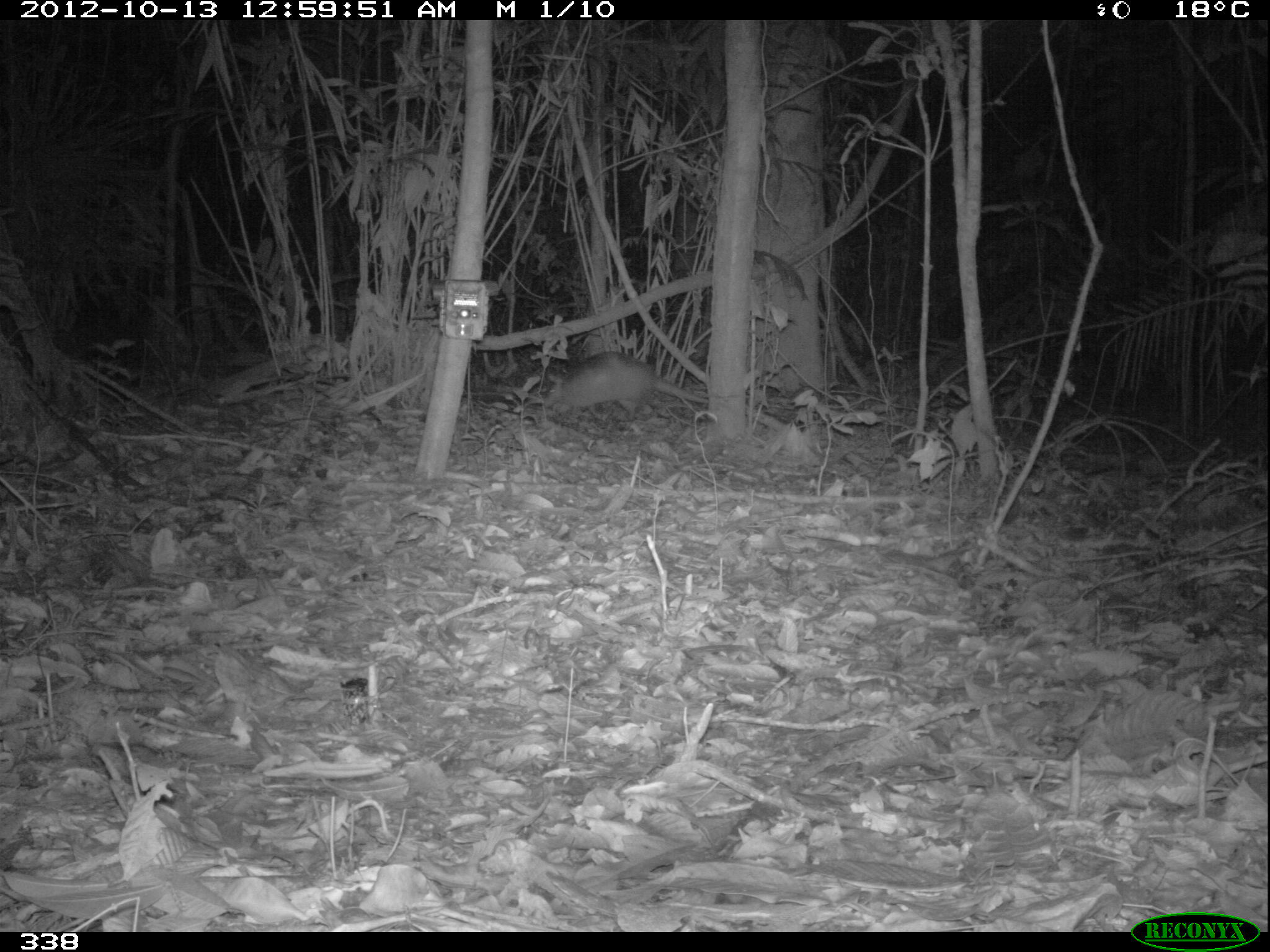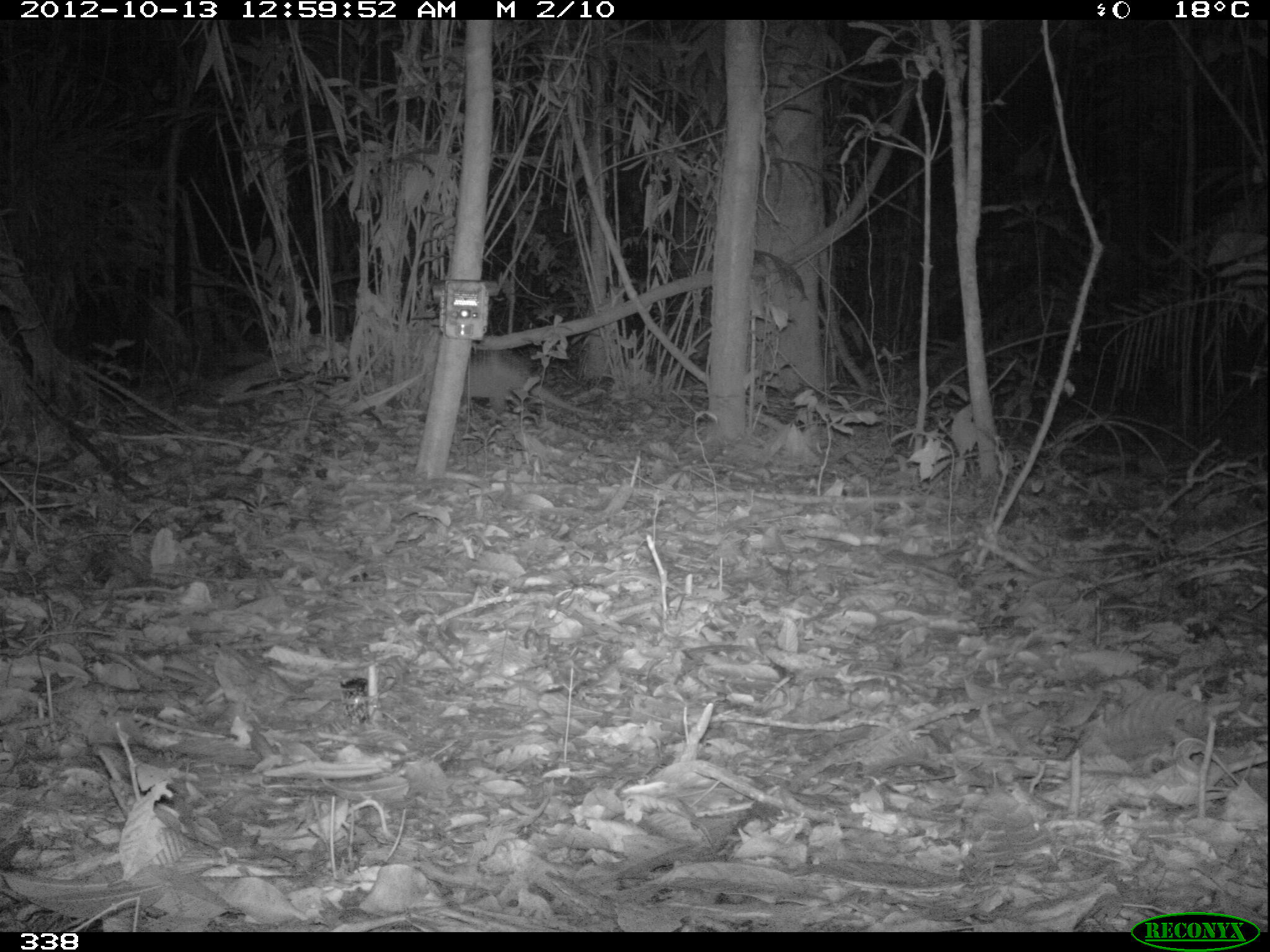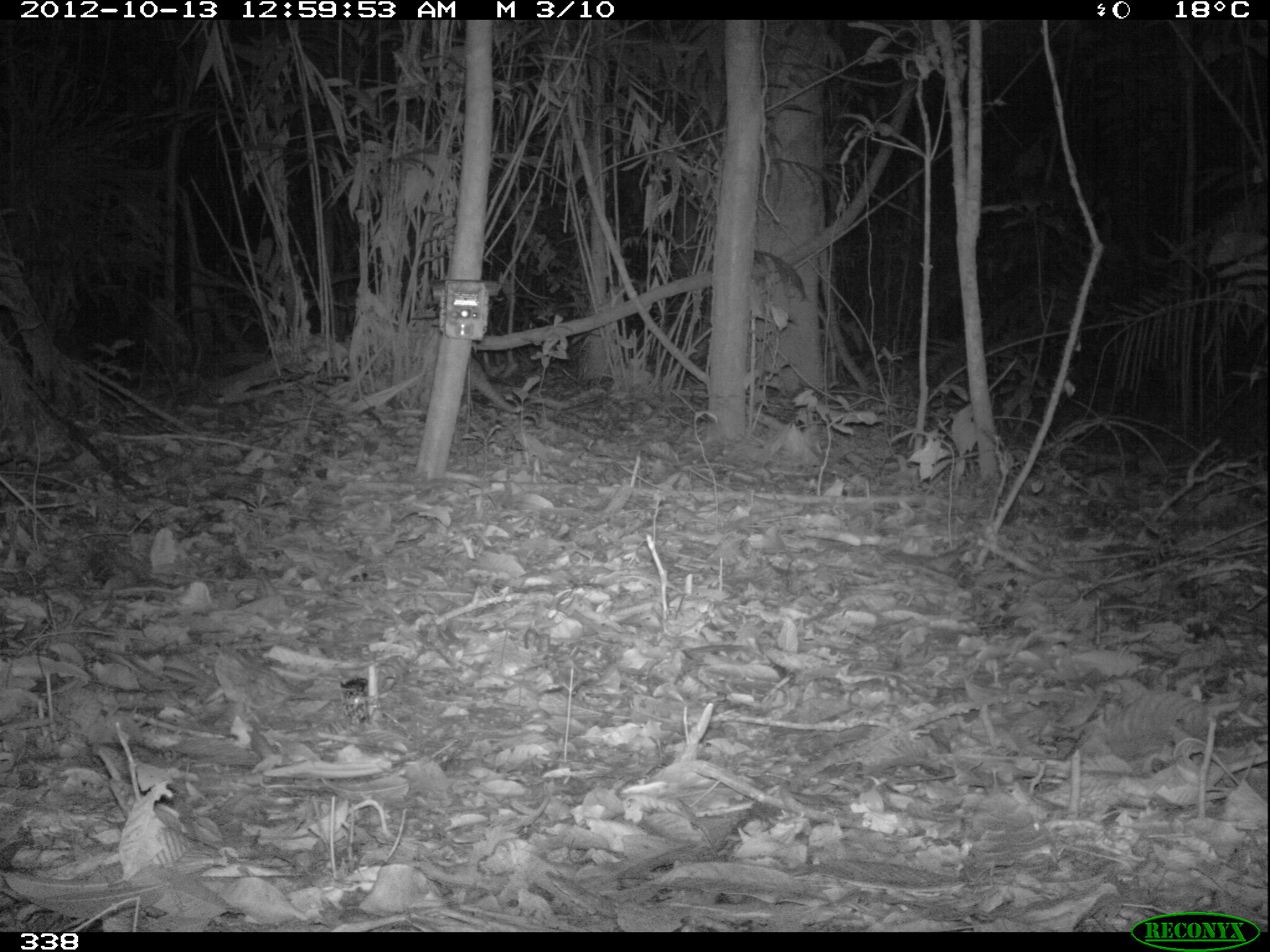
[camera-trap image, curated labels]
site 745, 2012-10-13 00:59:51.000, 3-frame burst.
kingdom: Animalia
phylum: Chordata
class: Mammalia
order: Cingulata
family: Dasypodidae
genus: Dasypus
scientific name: Dasypus novemcinctus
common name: nine-banded armadillo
Dasypus novemcinctus (nine-banded armadillo).